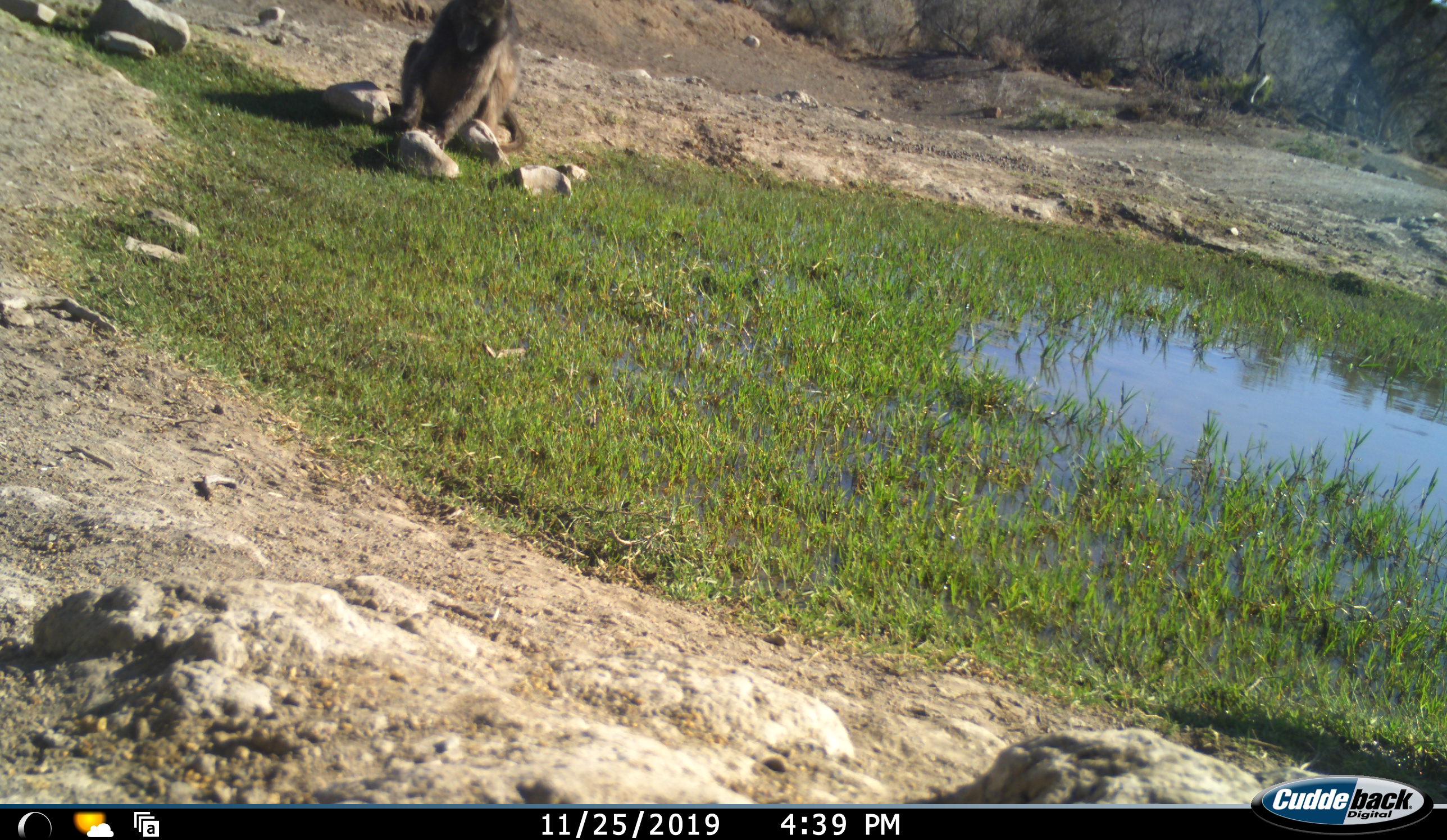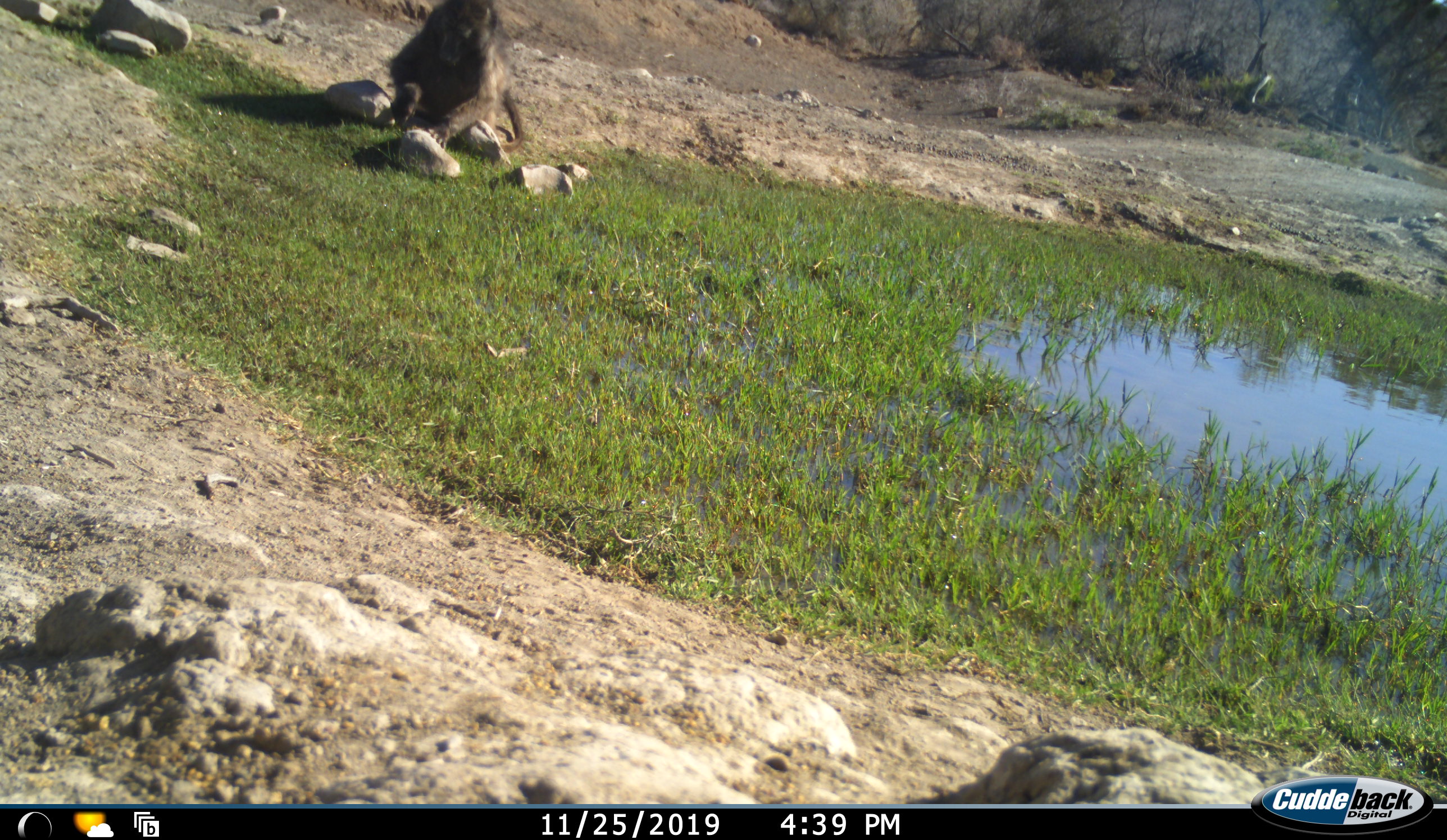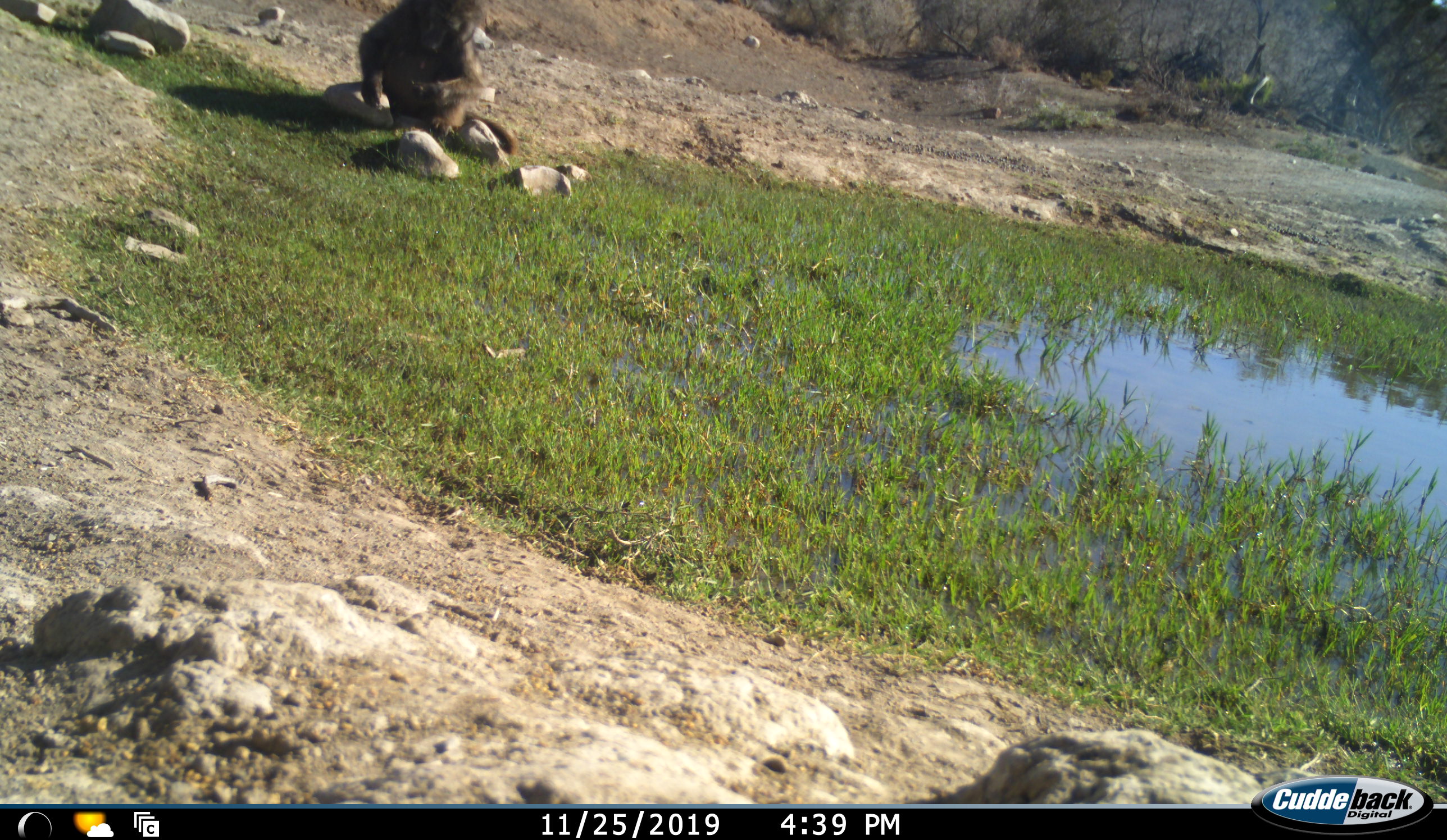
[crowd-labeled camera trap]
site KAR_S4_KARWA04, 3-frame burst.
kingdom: Animalia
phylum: Chordata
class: Mammalia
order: Primates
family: Cercopithecidae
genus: Papio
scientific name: Papio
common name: baboon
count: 1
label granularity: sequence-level